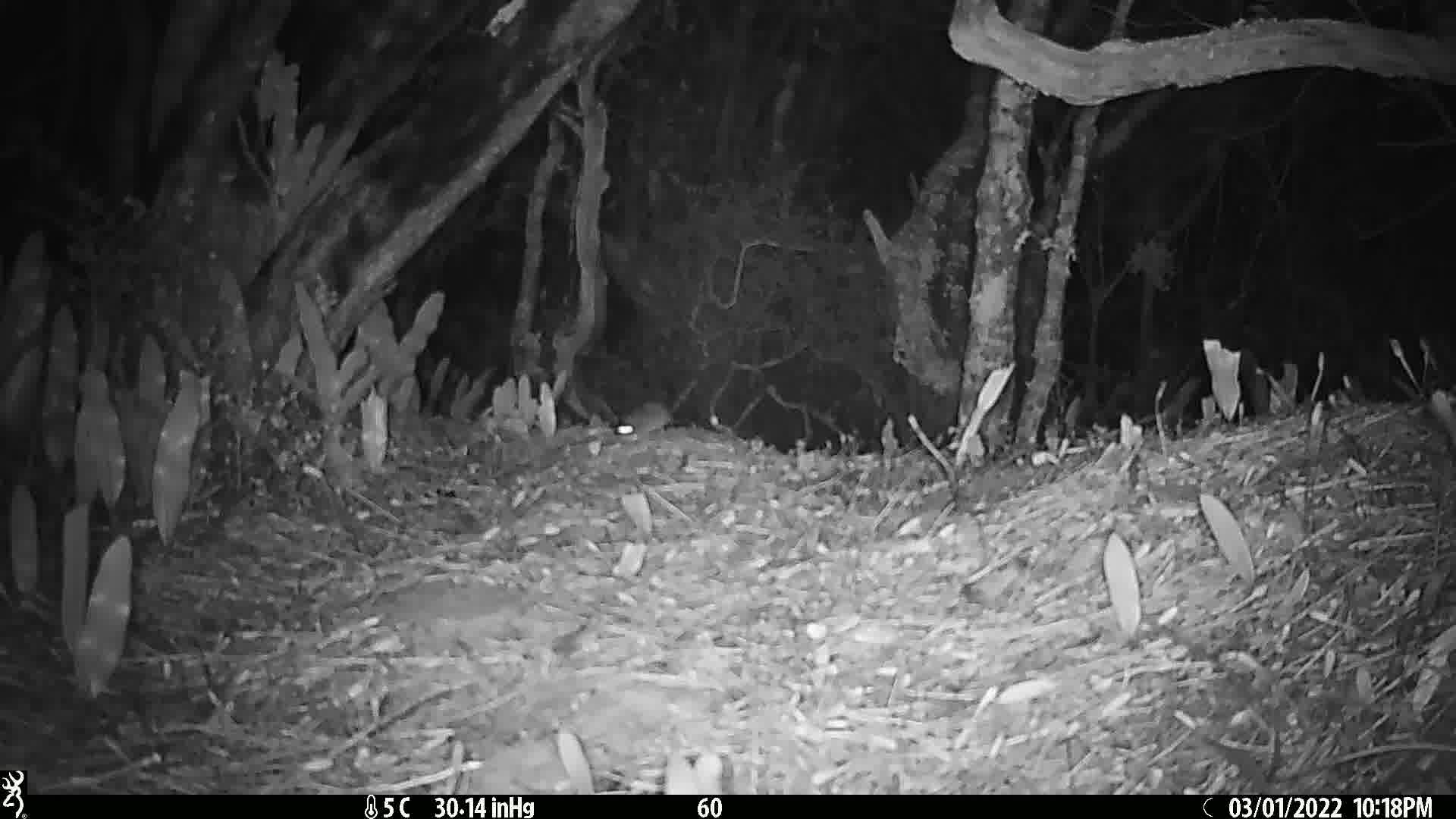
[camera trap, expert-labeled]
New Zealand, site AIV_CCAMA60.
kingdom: Animalia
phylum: Chordata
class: Mammalia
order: Rodentia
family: Muridae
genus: Mus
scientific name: Mus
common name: mouse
Mouse (Mus).